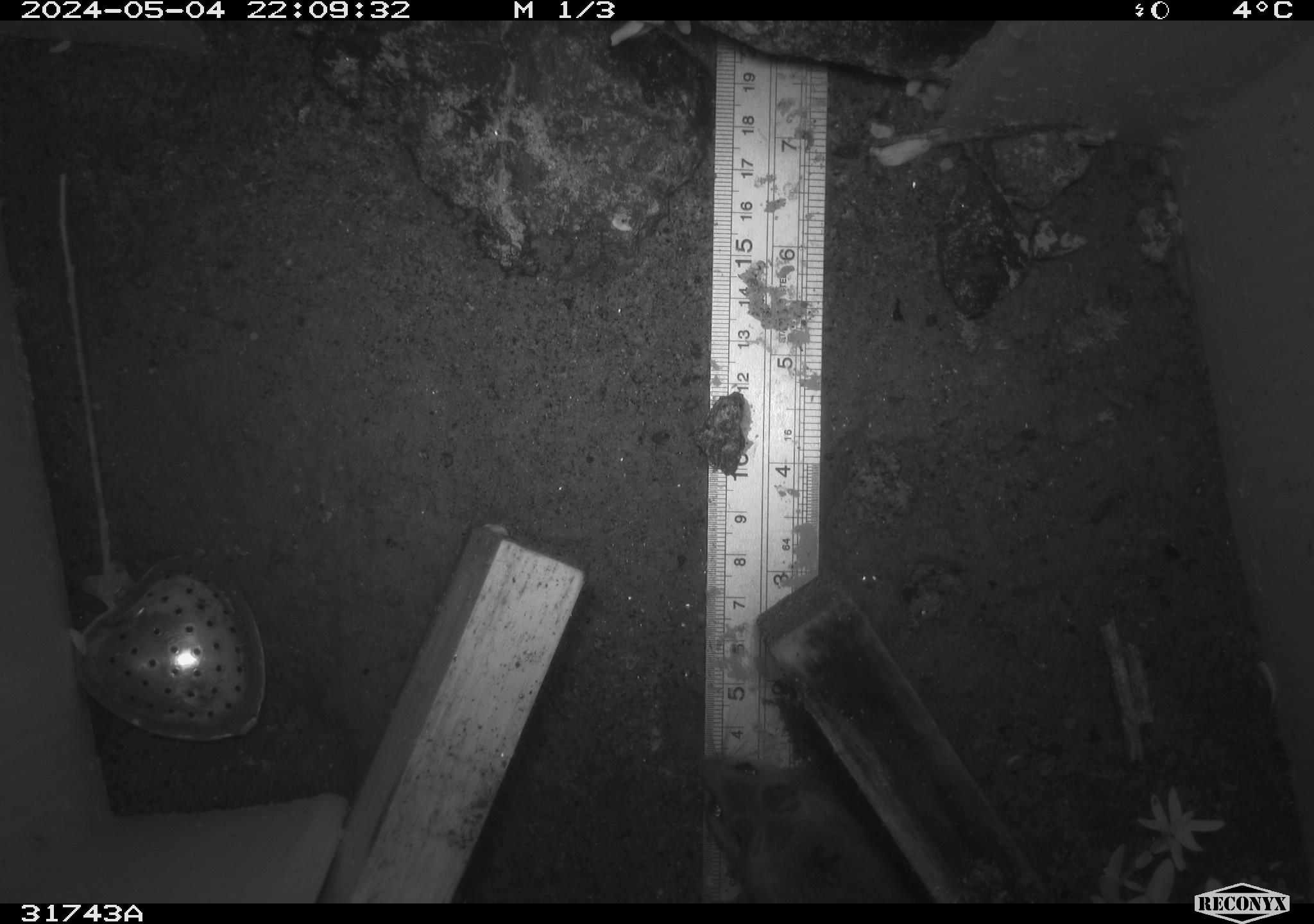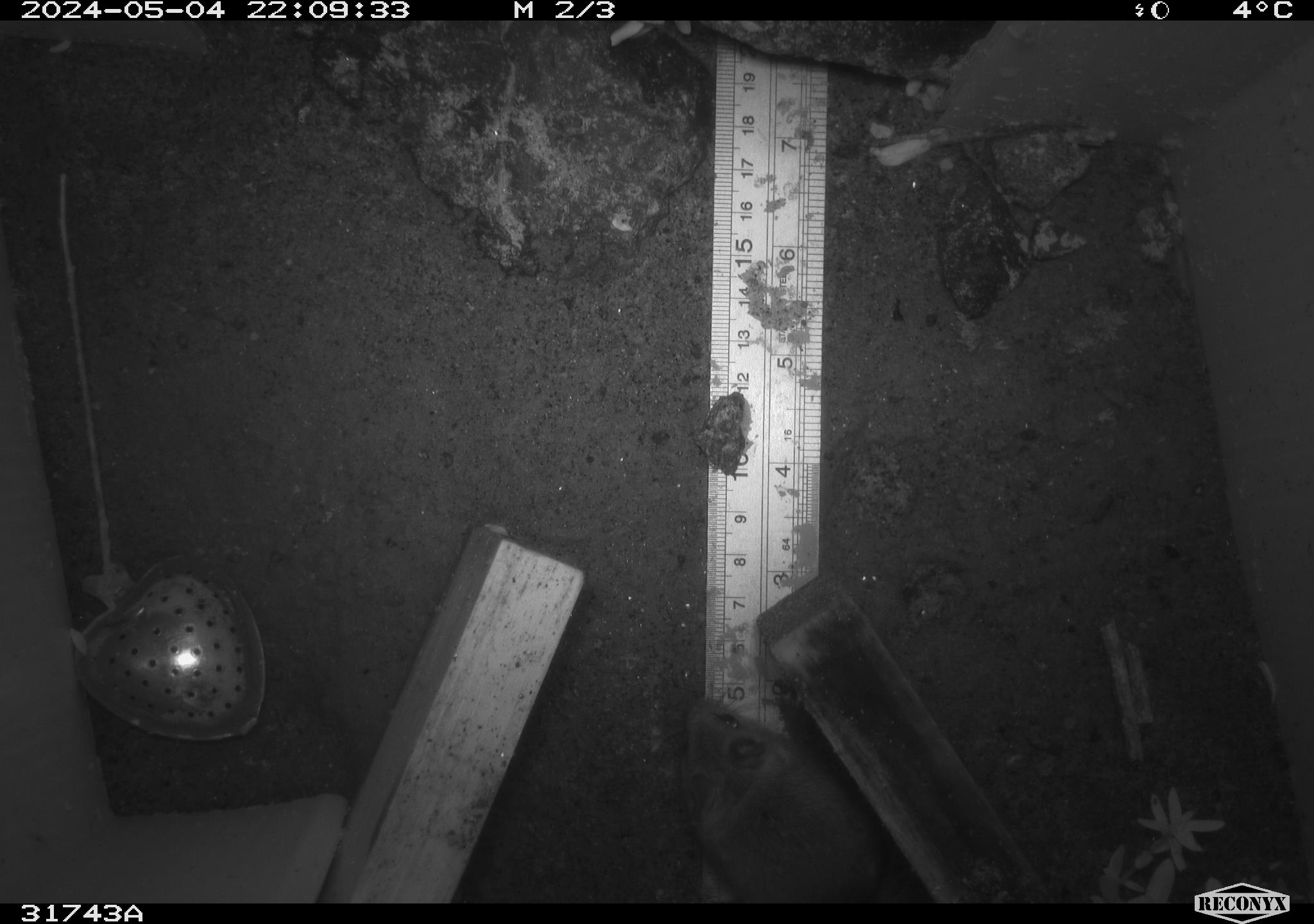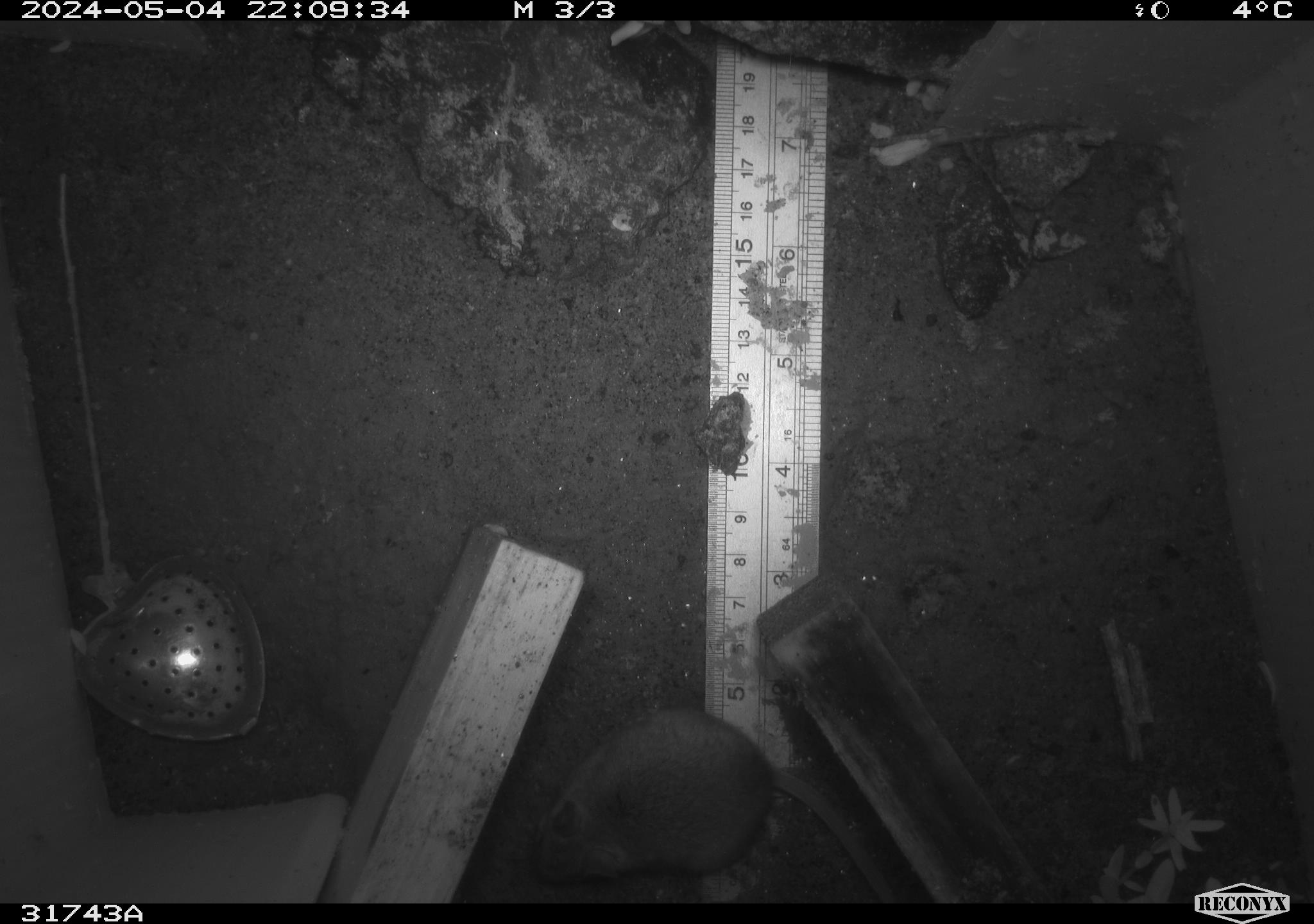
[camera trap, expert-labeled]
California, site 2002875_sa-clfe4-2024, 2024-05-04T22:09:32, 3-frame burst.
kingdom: Animalia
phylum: Chordata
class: Mammalia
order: Rodentia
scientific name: Rodentia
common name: mouse species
Mouse species (Rodentia).